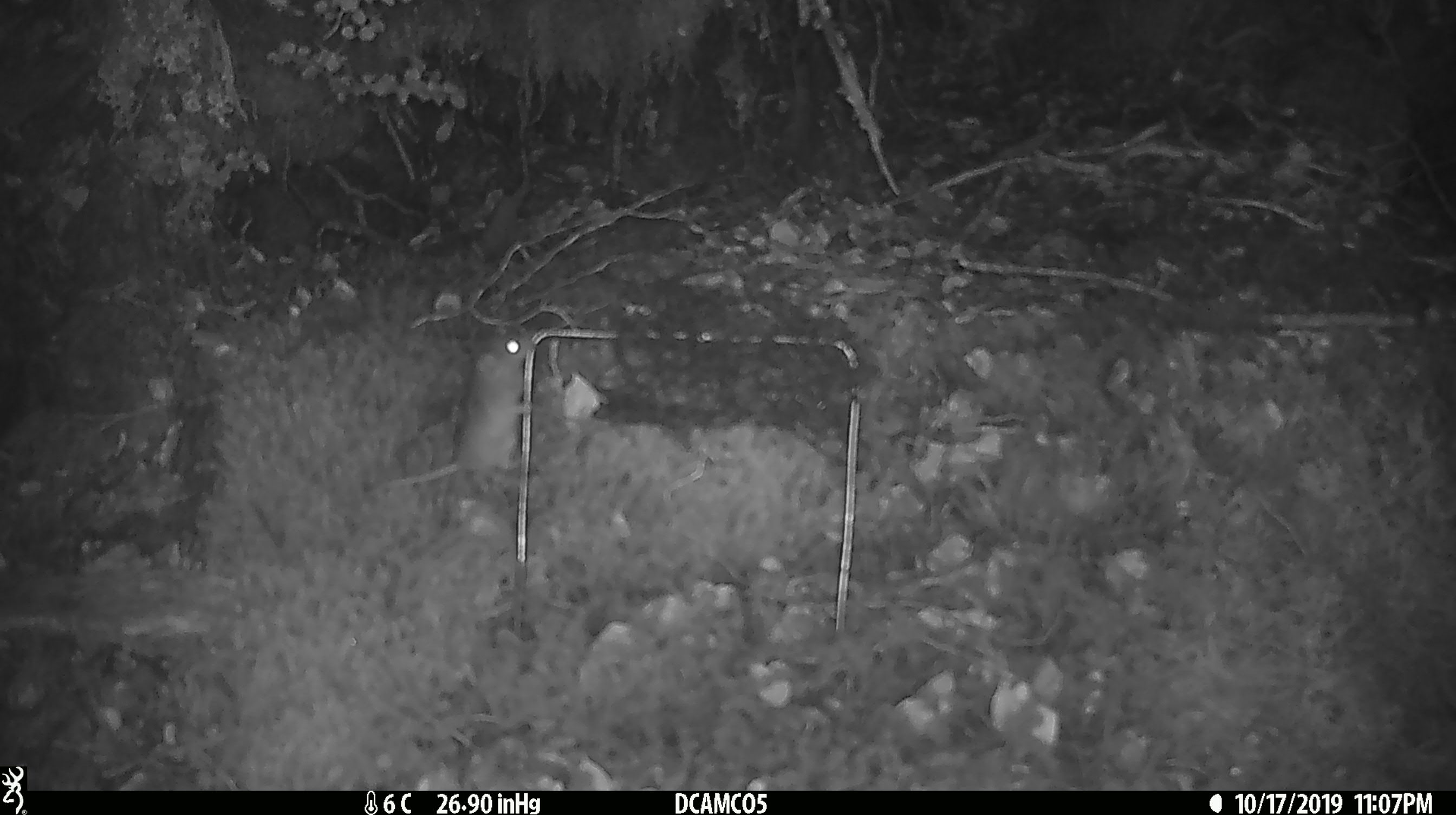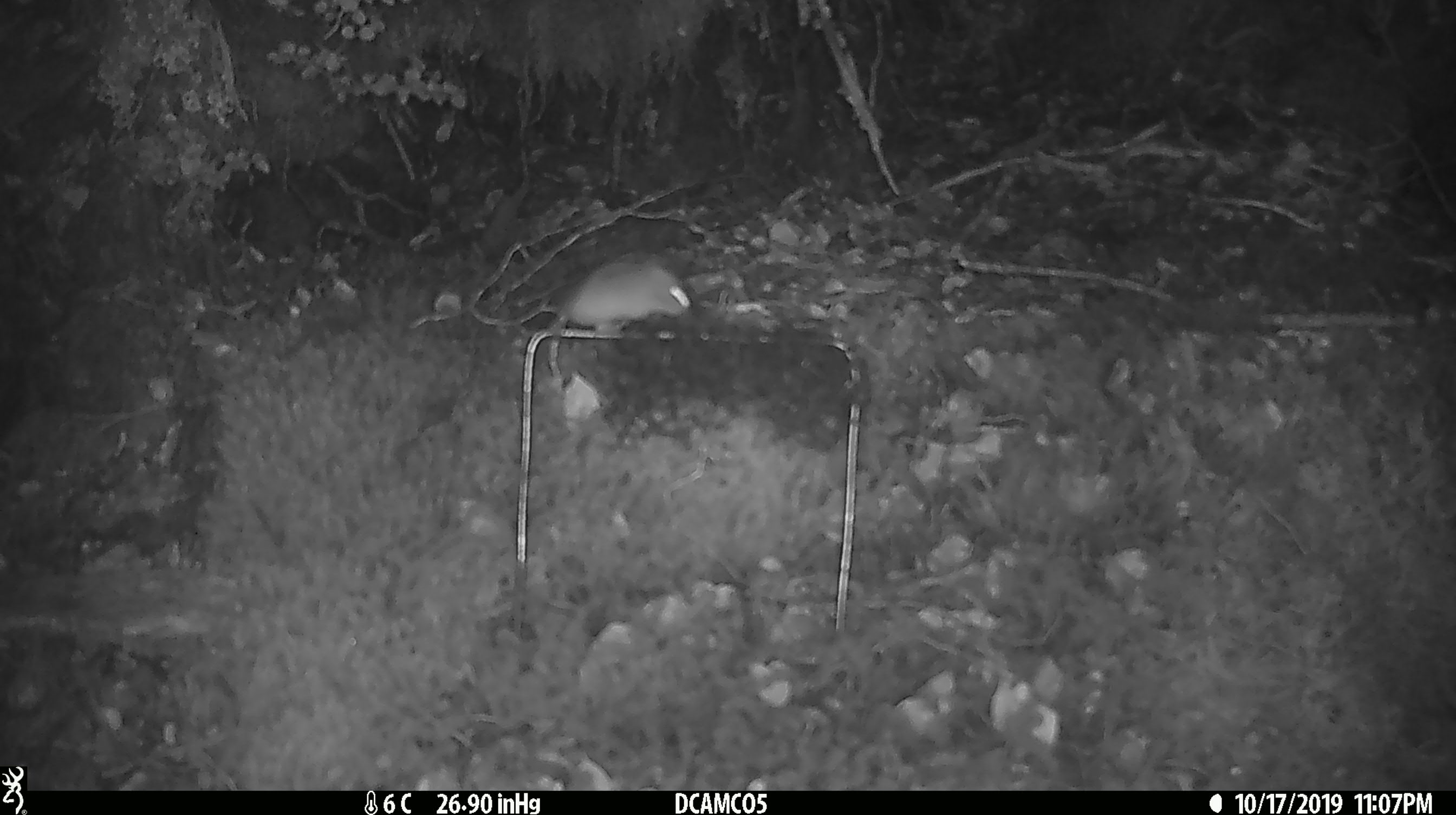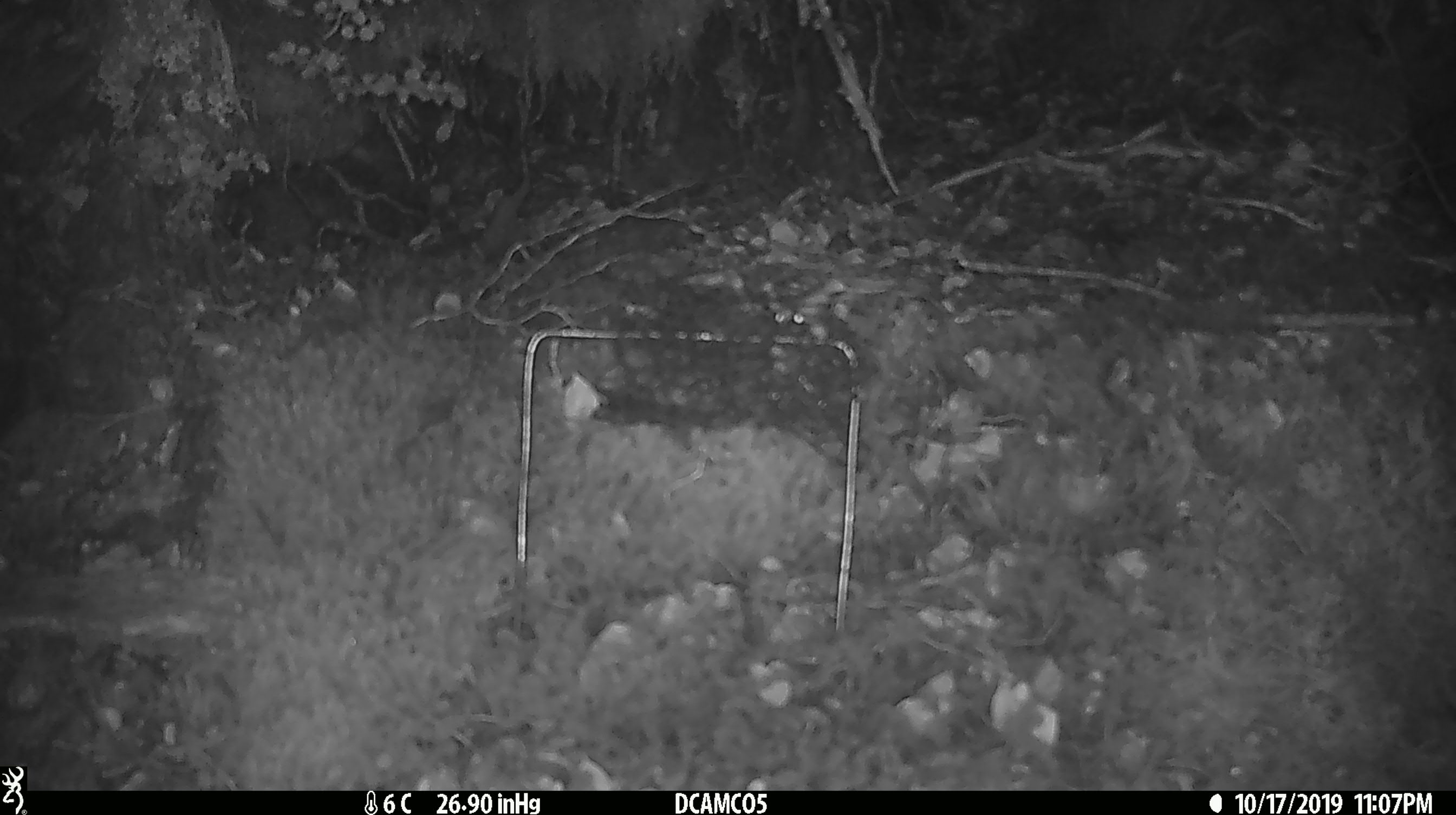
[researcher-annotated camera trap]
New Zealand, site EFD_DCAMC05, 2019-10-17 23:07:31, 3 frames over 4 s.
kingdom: Animalia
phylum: Chordata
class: Mammalia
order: Rodentia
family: Muridae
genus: Mus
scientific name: Mus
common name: mouse